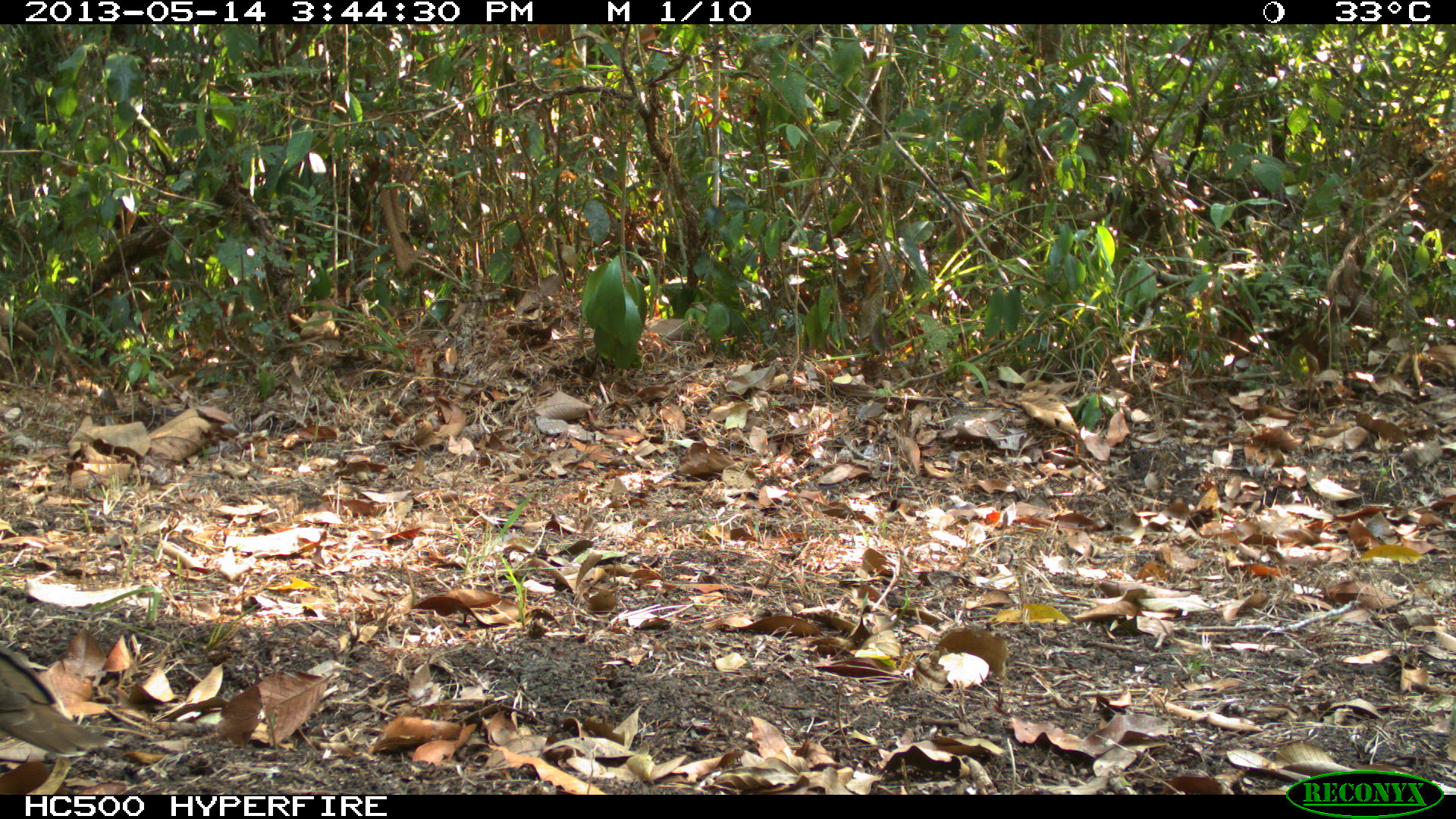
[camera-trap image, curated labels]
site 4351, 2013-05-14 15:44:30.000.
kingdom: Animalia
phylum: Chordata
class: Aves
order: Columbiformes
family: Columbidae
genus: Leptotila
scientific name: Leptotila plumbeiceps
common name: gray-headed dove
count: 1